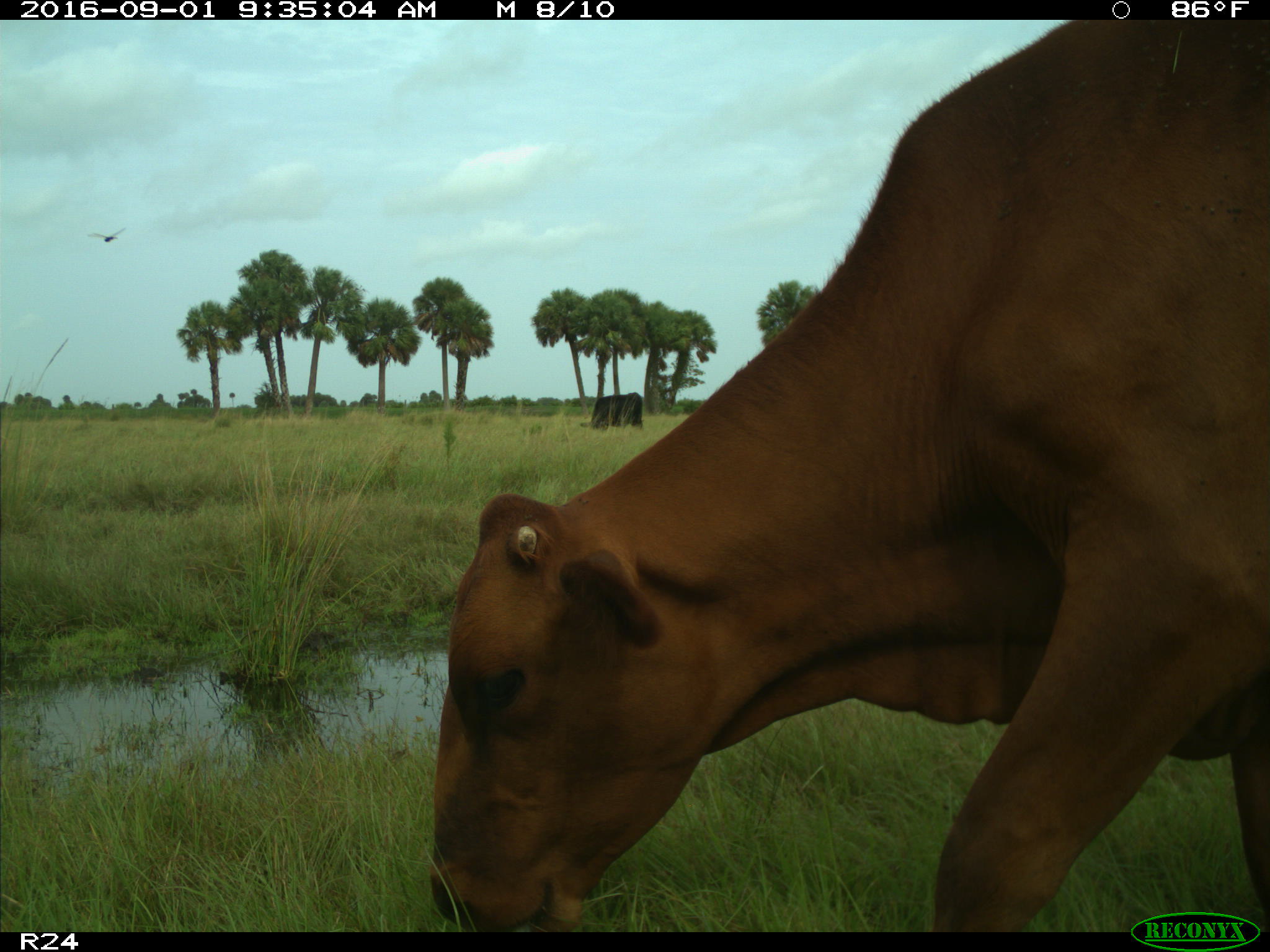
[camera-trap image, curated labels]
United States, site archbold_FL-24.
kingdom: Animalia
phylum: Chordata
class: Mammalia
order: Artiodactyla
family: Bovidae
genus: Bos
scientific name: Bos taurus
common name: domestic cow